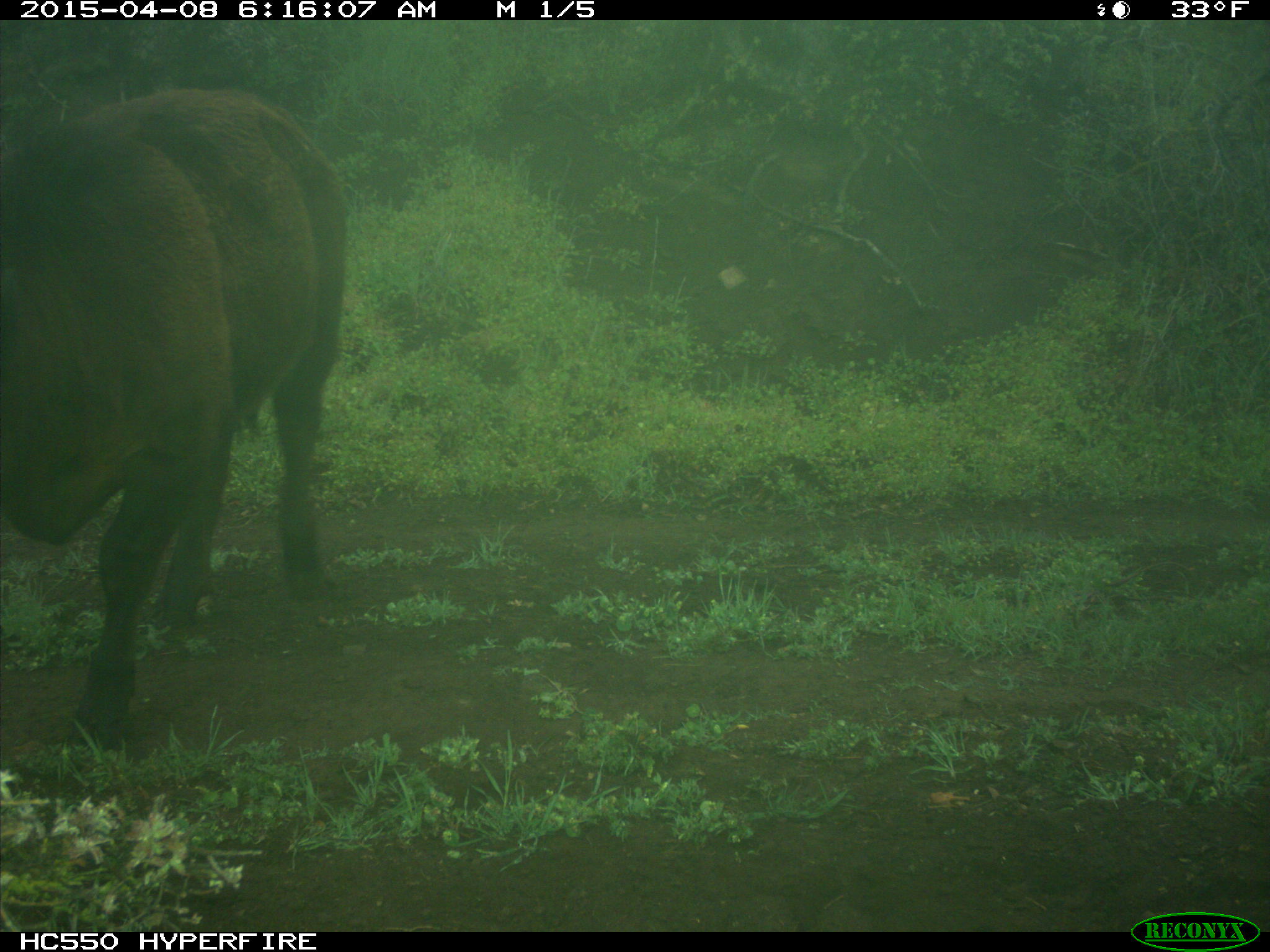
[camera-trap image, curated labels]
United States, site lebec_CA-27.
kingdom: Animalia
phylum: Chordata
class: Mammalia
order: Artiodactyla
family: Bovidae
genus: Bos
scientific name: Bos taurus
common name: domestic cow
Bos taurus (domestic cow).